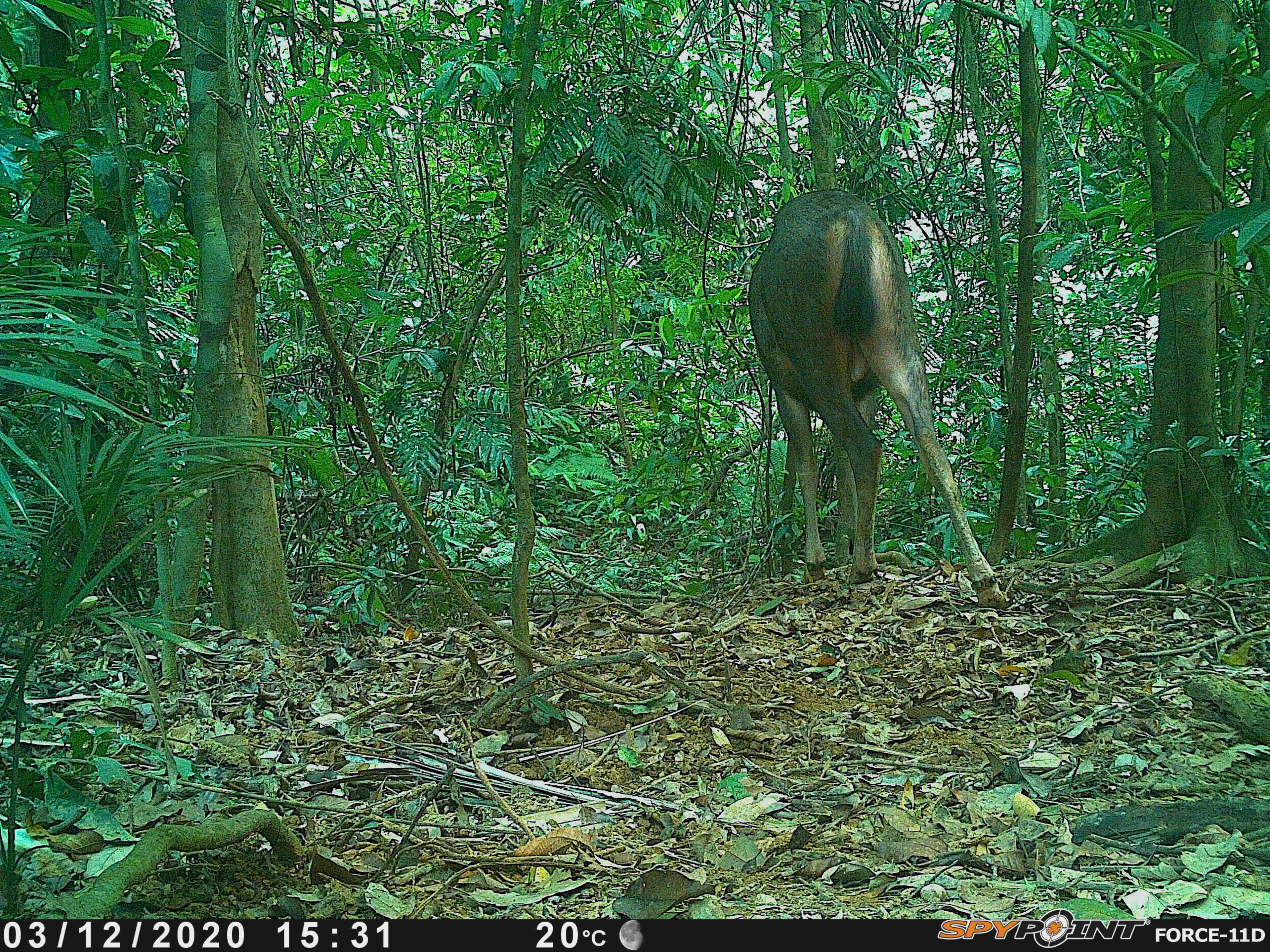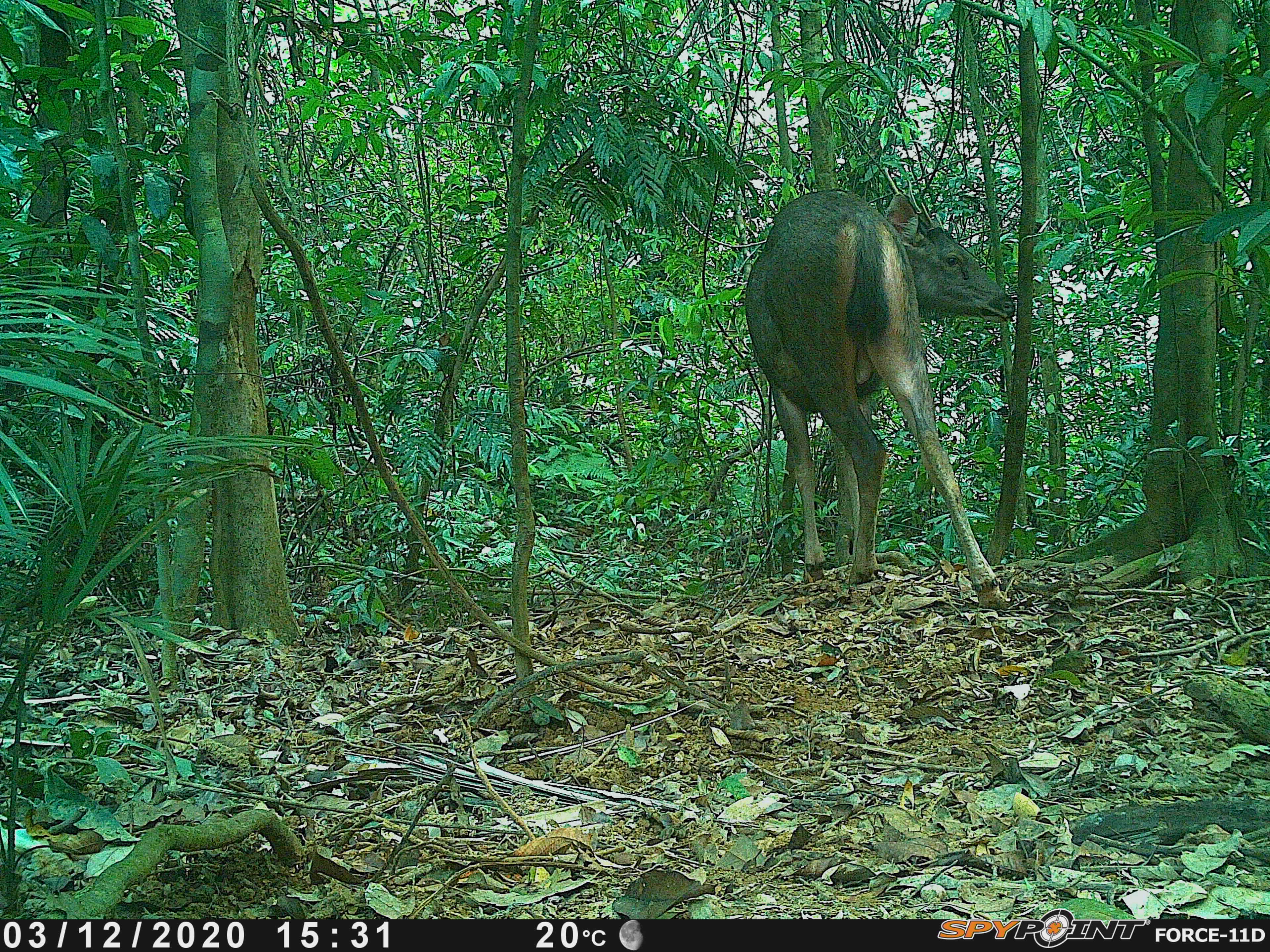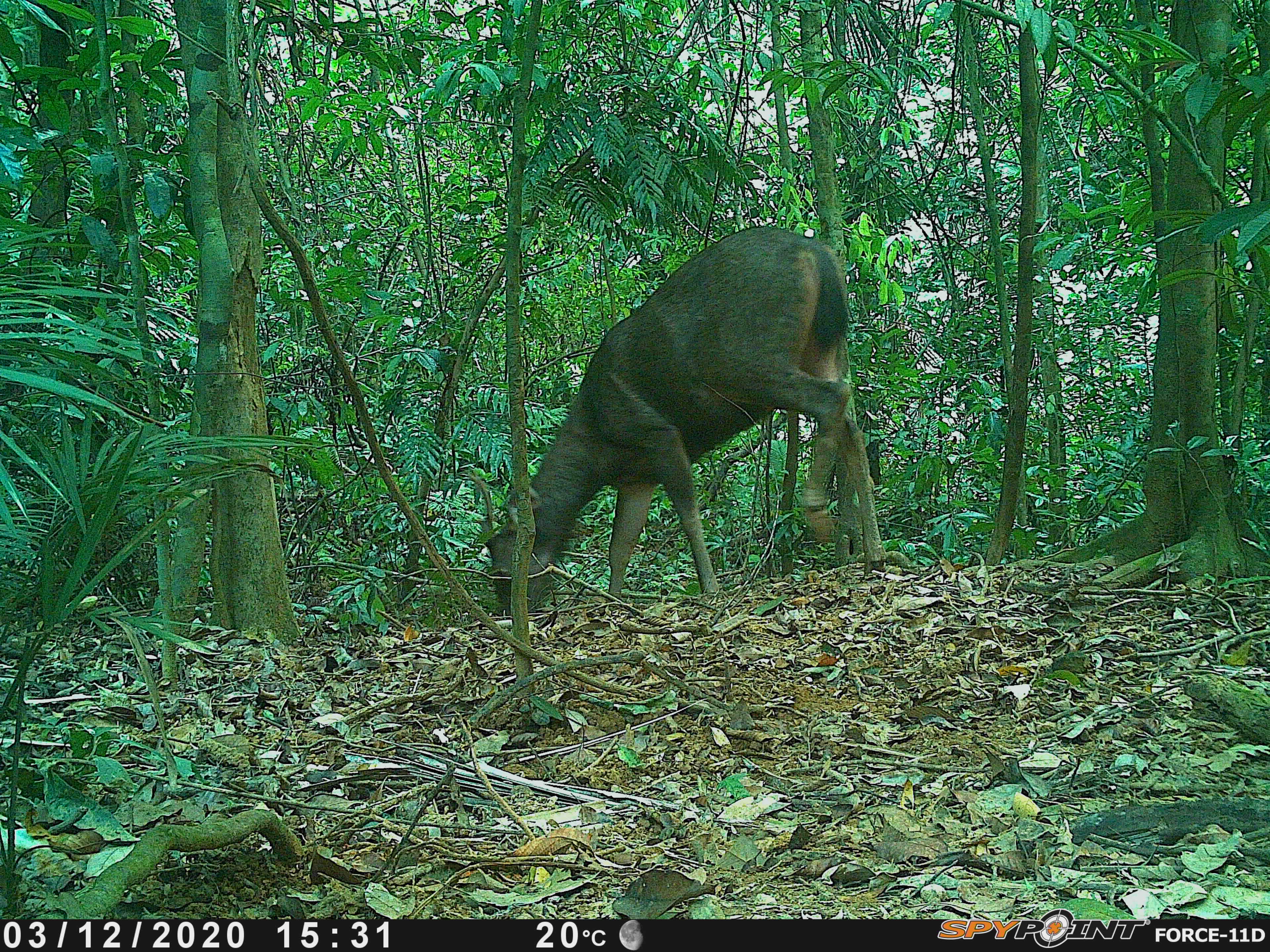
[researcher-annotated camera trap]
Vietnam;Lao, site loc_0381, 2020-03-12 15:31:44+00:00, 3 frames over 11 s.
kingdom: Animalia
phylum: Chordata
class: Mammalia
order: Artiodactyla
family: Cervidae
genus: Rusa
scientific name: Rusa unicolor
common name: sambar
Sambar (Rusa unicolor). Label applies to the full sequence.